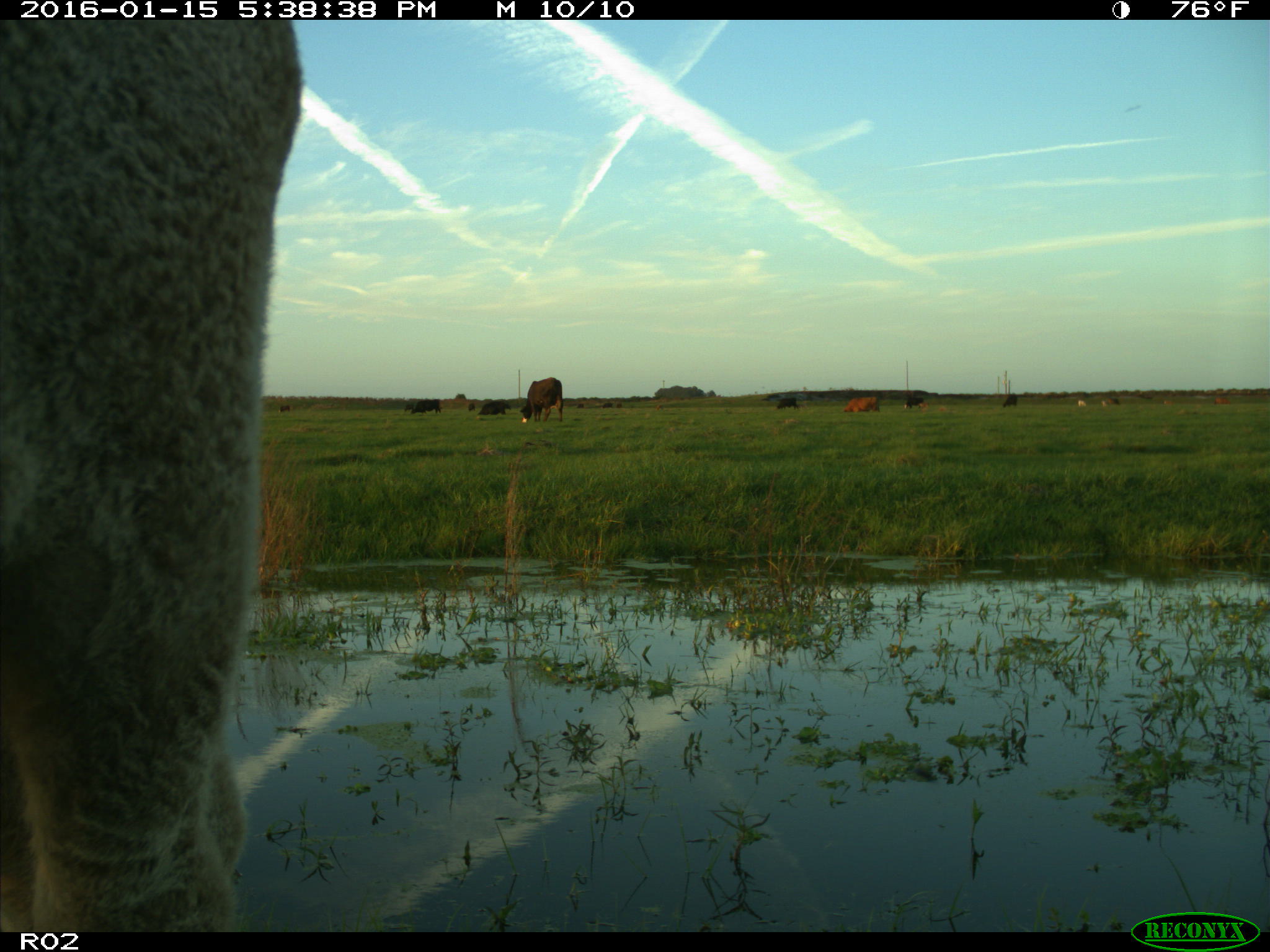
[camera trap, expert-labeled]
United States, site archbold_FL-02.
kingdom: Animalia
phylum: Chordata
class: Mammalia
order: Artiodactyla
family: Bovidae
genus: Bos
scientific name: Bos taurus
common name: domestic cow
Bos taurus (domestic cow).